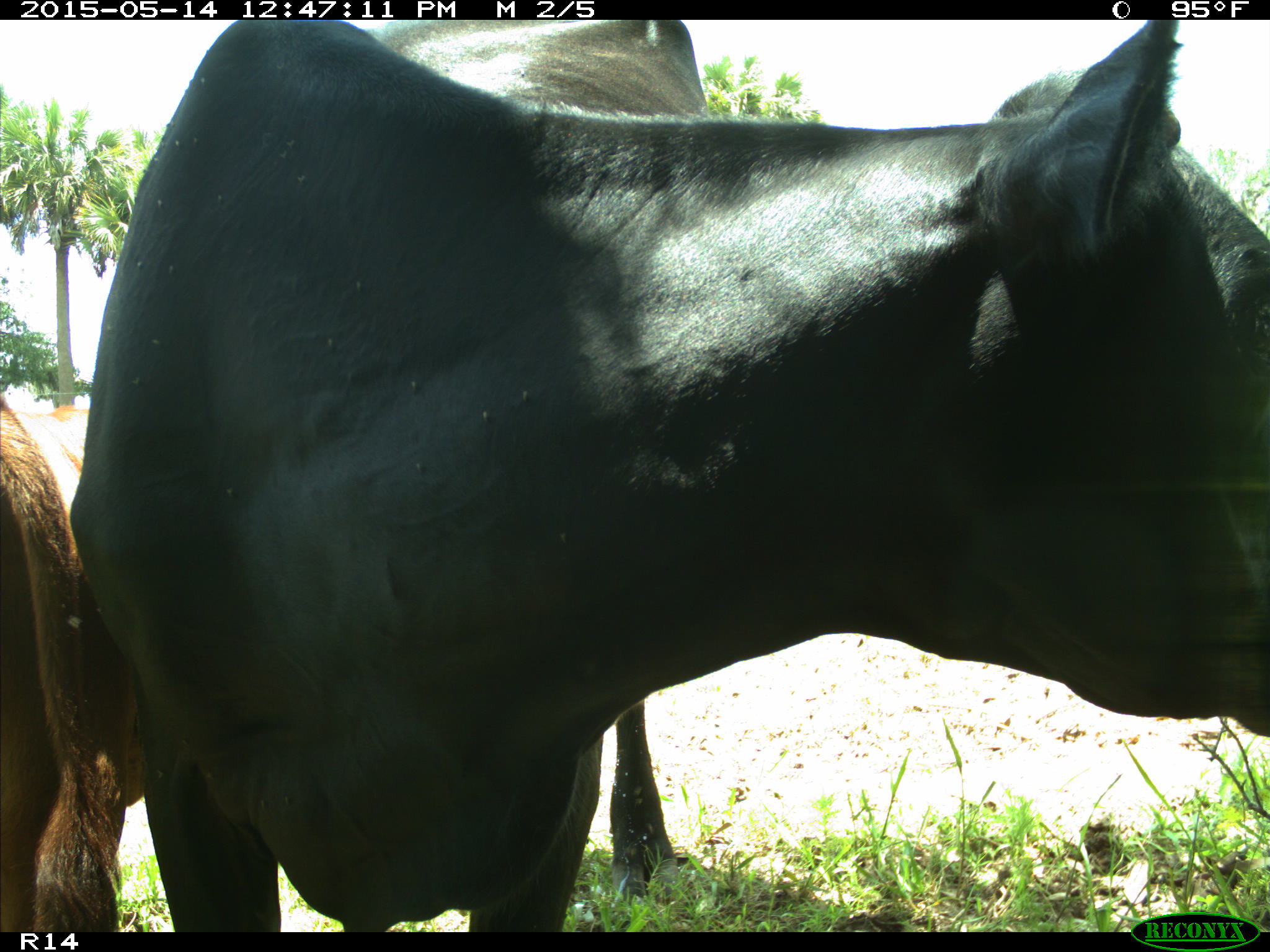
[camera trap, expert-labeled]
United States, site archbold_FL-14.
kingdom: Animalia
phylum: Chordata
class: Mammalia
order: Artiodactyla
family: Bovidae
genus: Bos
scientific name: Bos taurus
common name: domestic cow